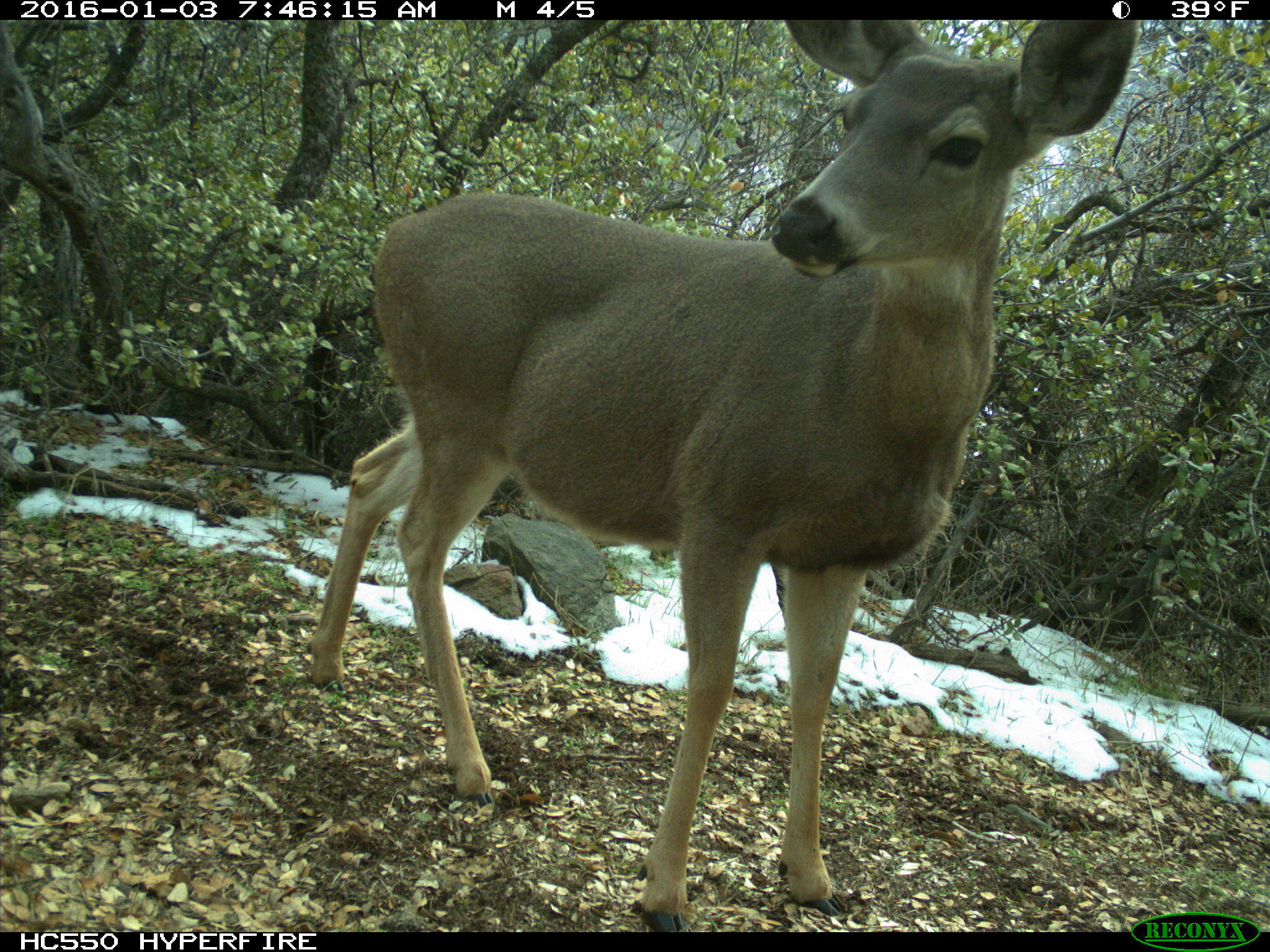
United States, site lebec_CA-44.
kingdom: Animalia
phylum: Chordata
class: Mammalia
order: Artiodactyla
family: Cervidae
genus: Odocoileus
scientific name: Odocoileus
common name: deer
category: unidentified deer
Unidentified deer (deer) (Odocoileus).